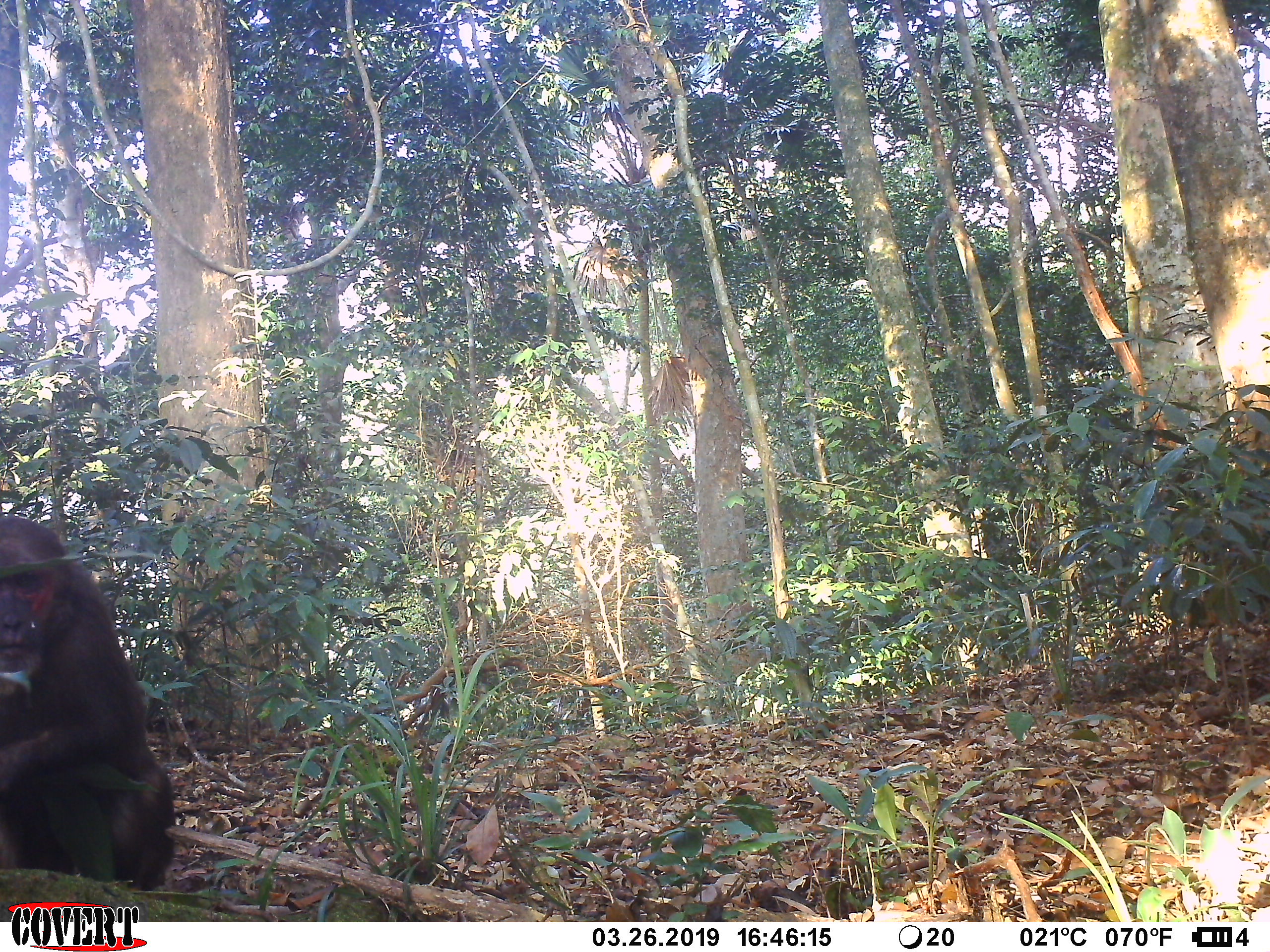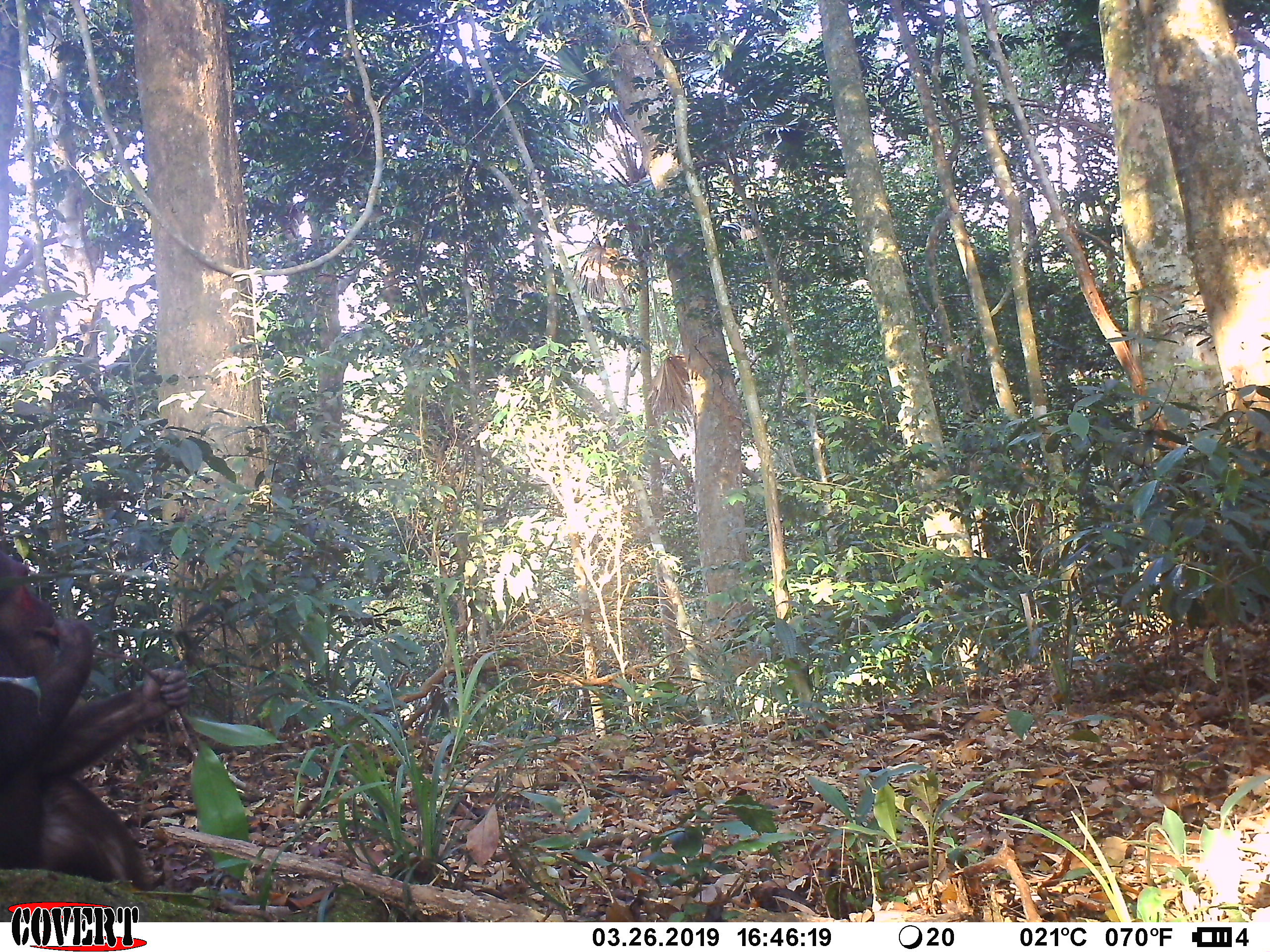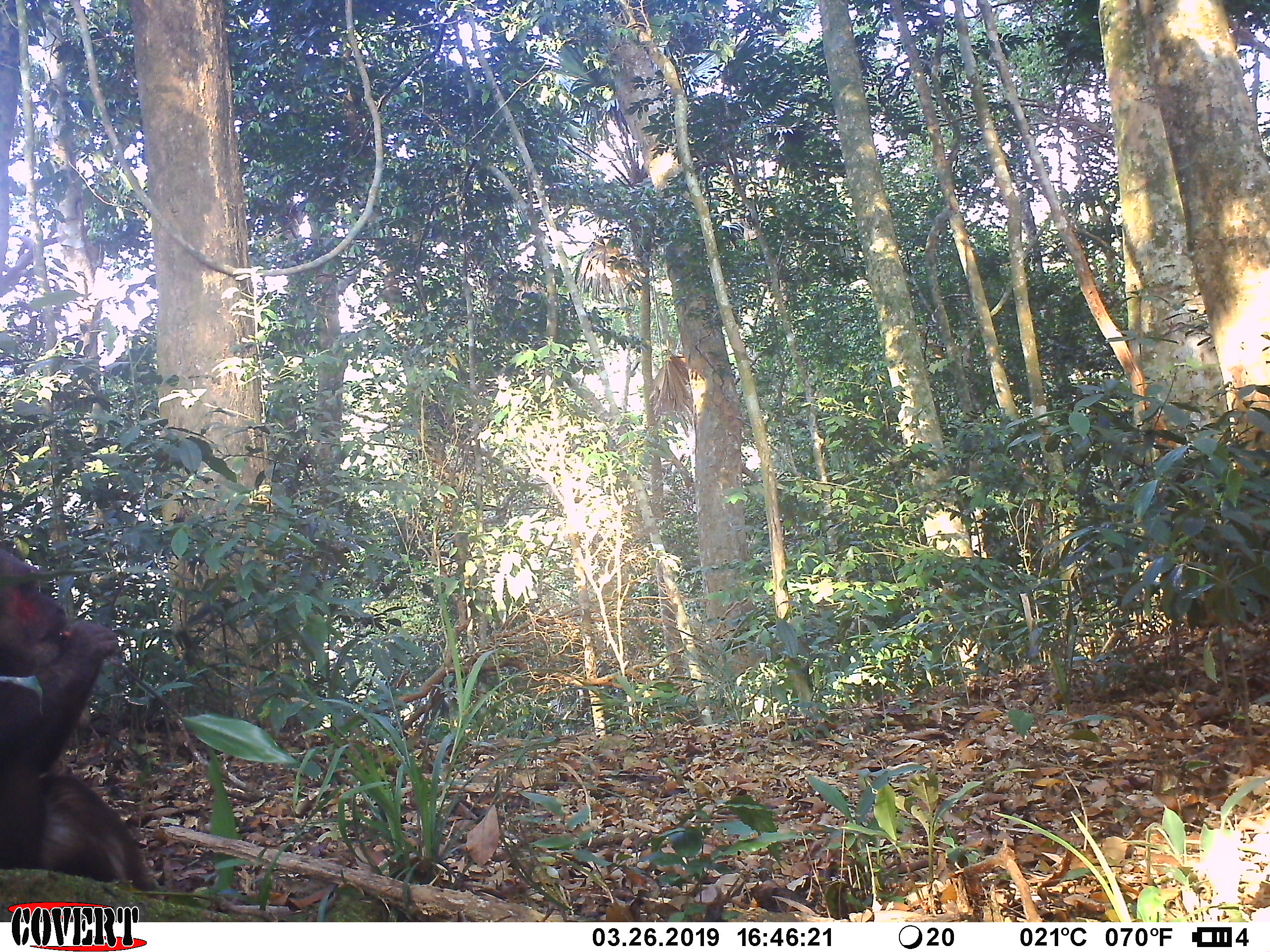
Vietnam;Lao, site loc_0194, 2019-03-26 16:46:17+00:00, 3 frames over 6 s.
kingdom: Animalia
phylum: Chordata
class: Mammalia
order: Primates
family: Cercopithecidae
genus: Macaca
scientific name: Macaca arctoides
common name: stump-tailed macaque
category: stump tailed macaque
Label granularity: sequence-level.